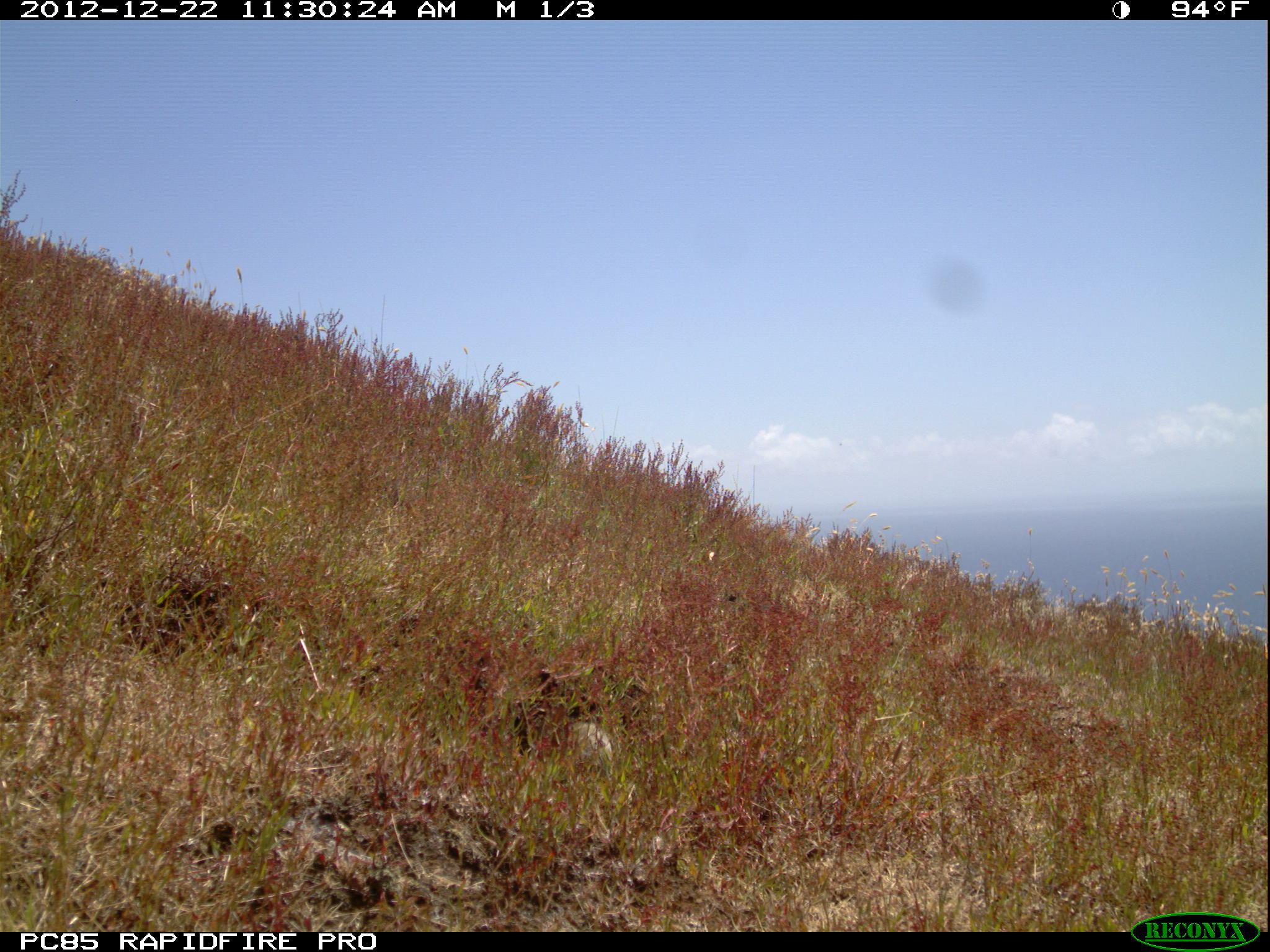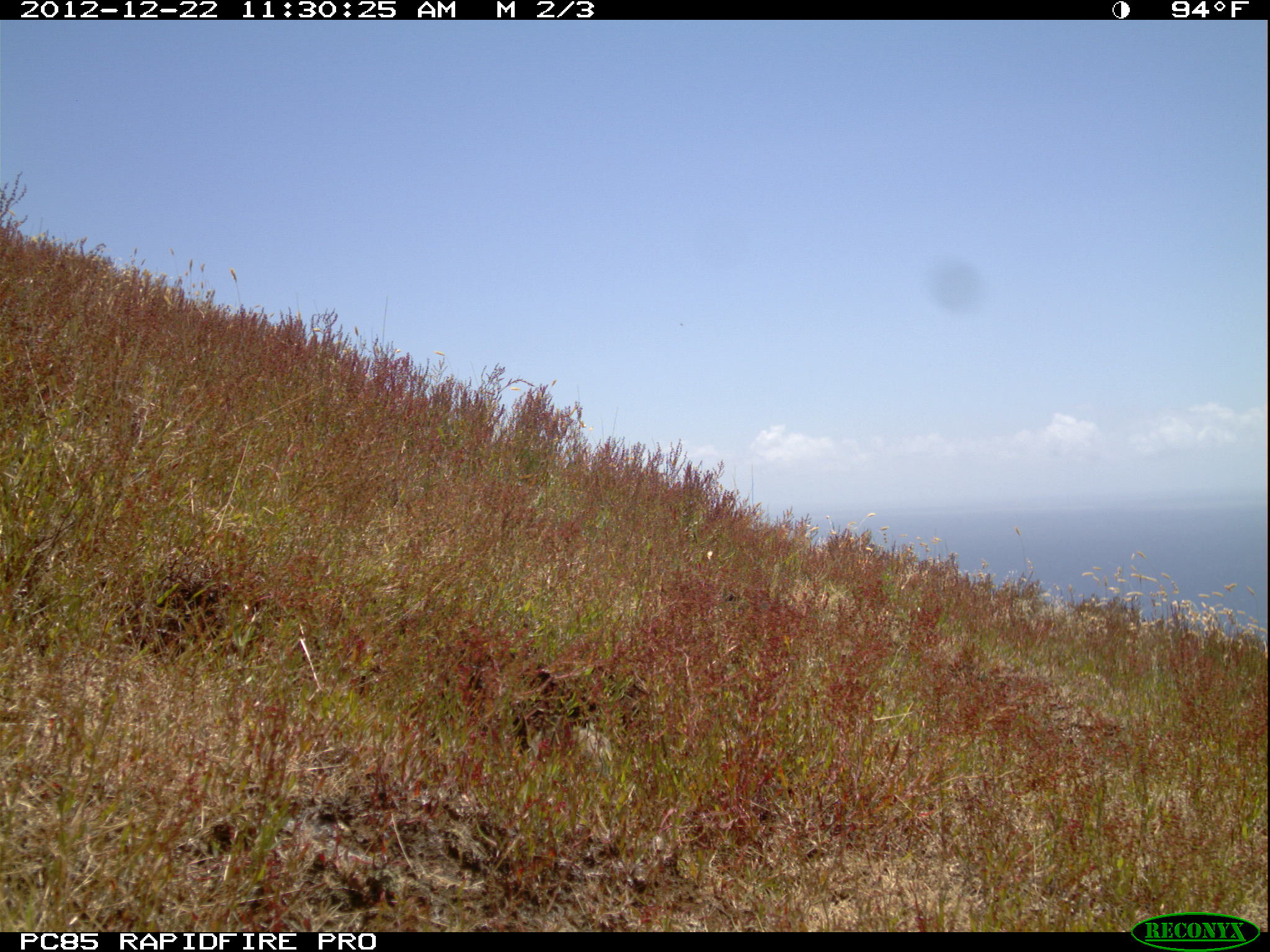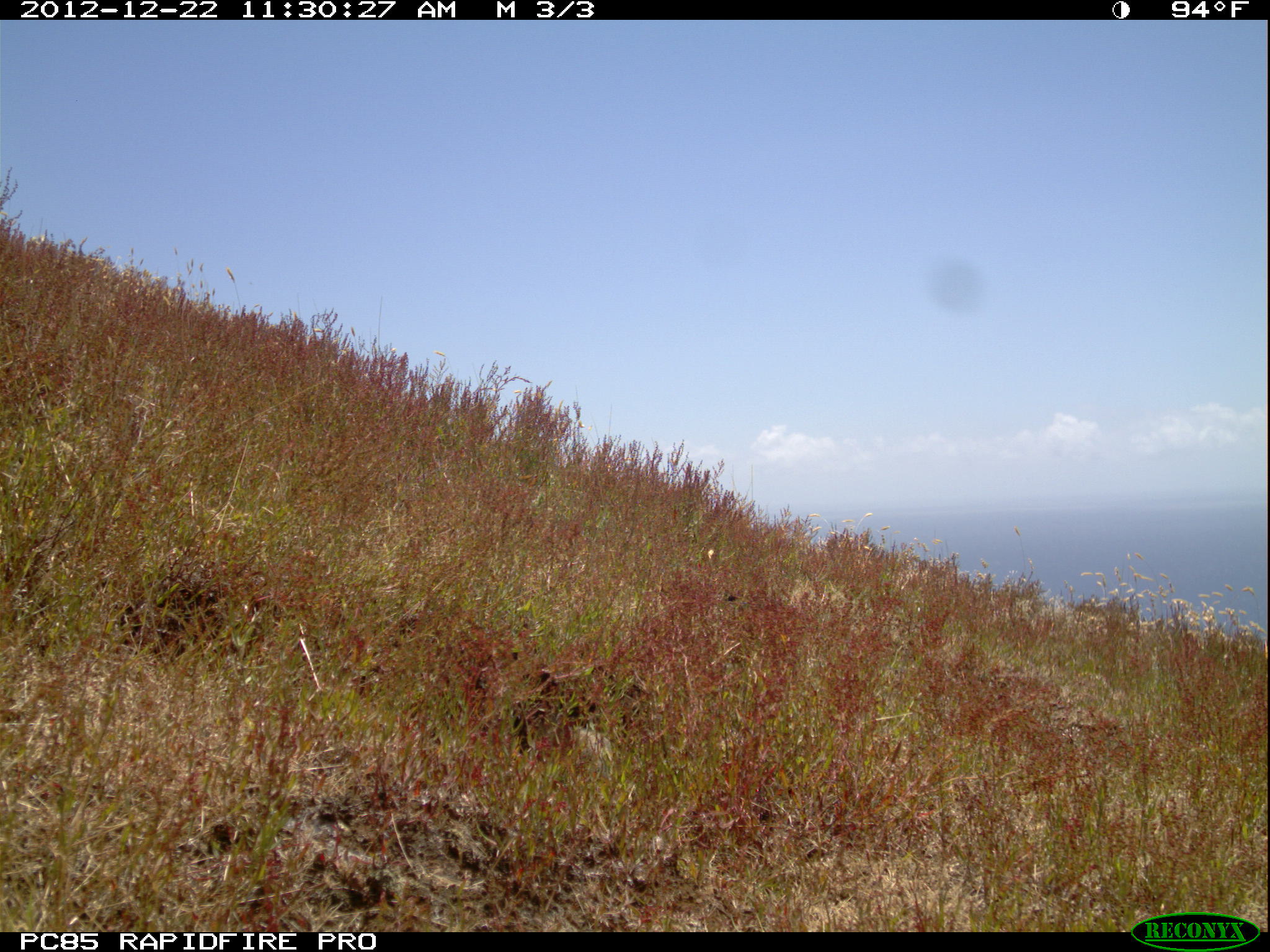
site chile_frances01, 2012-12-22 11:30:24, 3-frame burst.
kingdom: Animalia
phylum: Chordata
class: Mammalia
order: Lagomorpha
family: Leporidae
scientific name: Leporidae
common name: rabbits and hares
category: rabbit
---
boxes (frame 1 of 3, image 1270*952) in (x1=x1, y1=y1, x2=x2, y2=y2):
unknown: (x1=546, y1=700, x2=628, y2=796)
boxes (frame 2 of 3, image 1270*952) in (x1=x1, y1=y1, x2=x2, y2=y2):
rabbit: (x1=464, y1=654, x2=621, y2=786)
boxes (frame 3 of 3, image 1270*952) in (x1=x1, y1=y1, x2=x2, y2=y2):
unknown: (x1=559, y1=721, x2=616, y2=764)